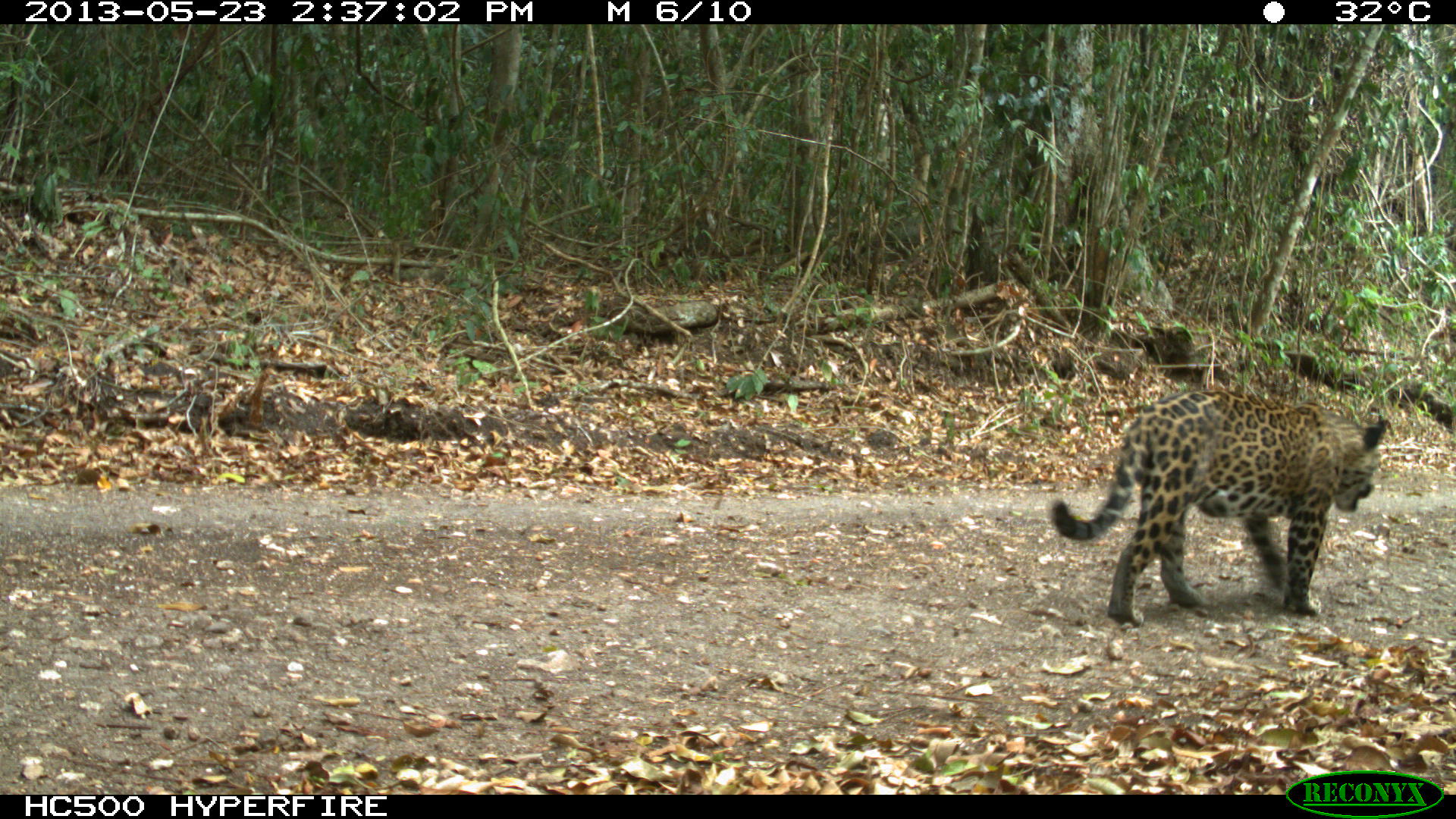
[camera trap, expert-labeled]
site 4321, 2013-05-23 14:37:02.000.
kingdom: Animalia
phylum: Chordata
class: Mammalia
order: Carnivora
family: Felidae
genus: Panthera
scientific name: Panthera onca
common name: jaguar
Panthera onca (jaguar), count 1.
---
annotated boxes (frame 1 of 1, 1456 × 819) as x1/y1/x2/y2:
panthera onca: 1047/387/1390/627